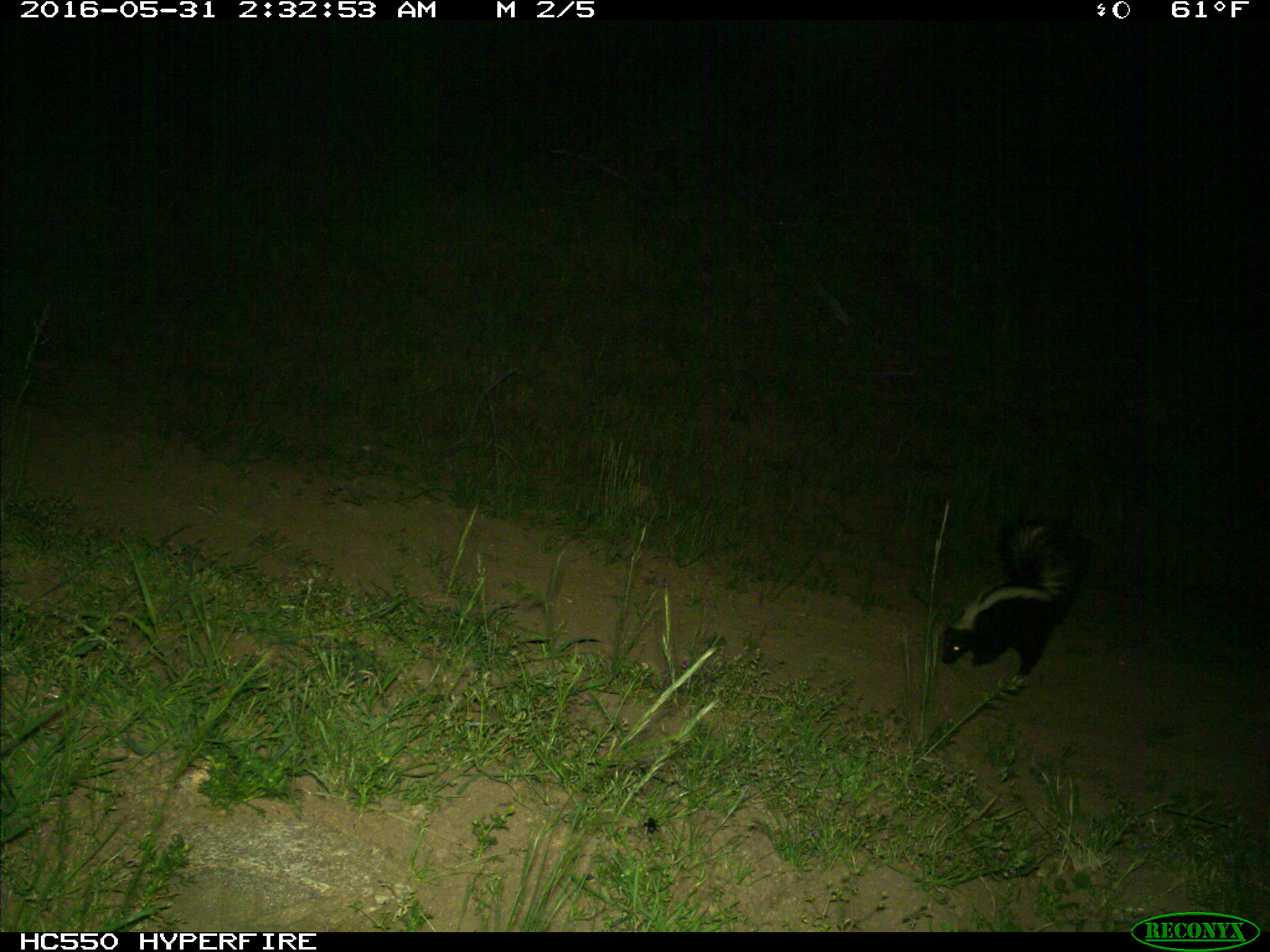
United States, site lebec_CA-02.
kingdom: Animalia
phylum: Chordata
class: Mammalia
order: Carnivora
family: Mephitidae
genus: Mephitis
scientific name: Mephitis mephitis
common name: striped skunk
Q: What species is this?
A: Mephitis mephitis (striped skunk).